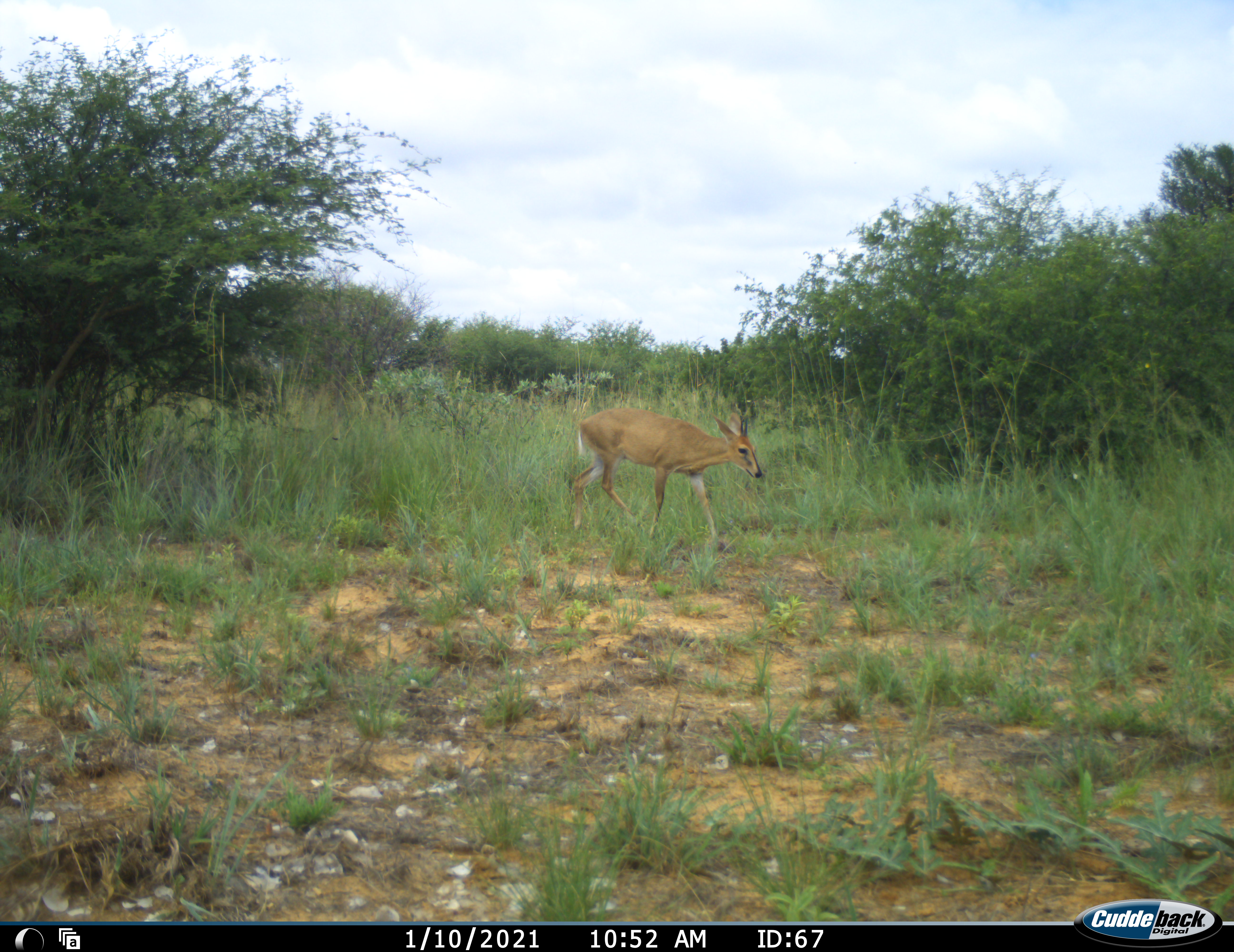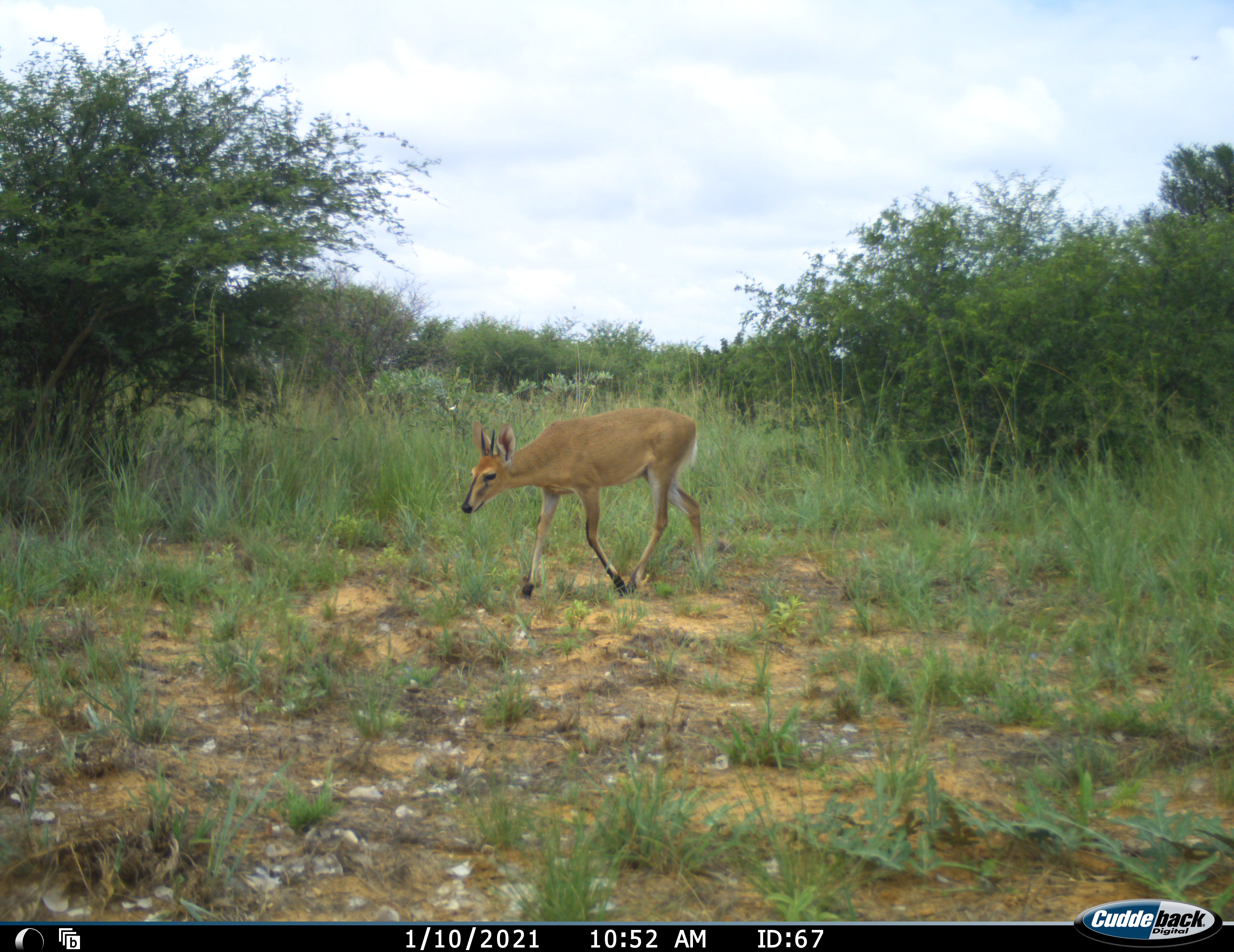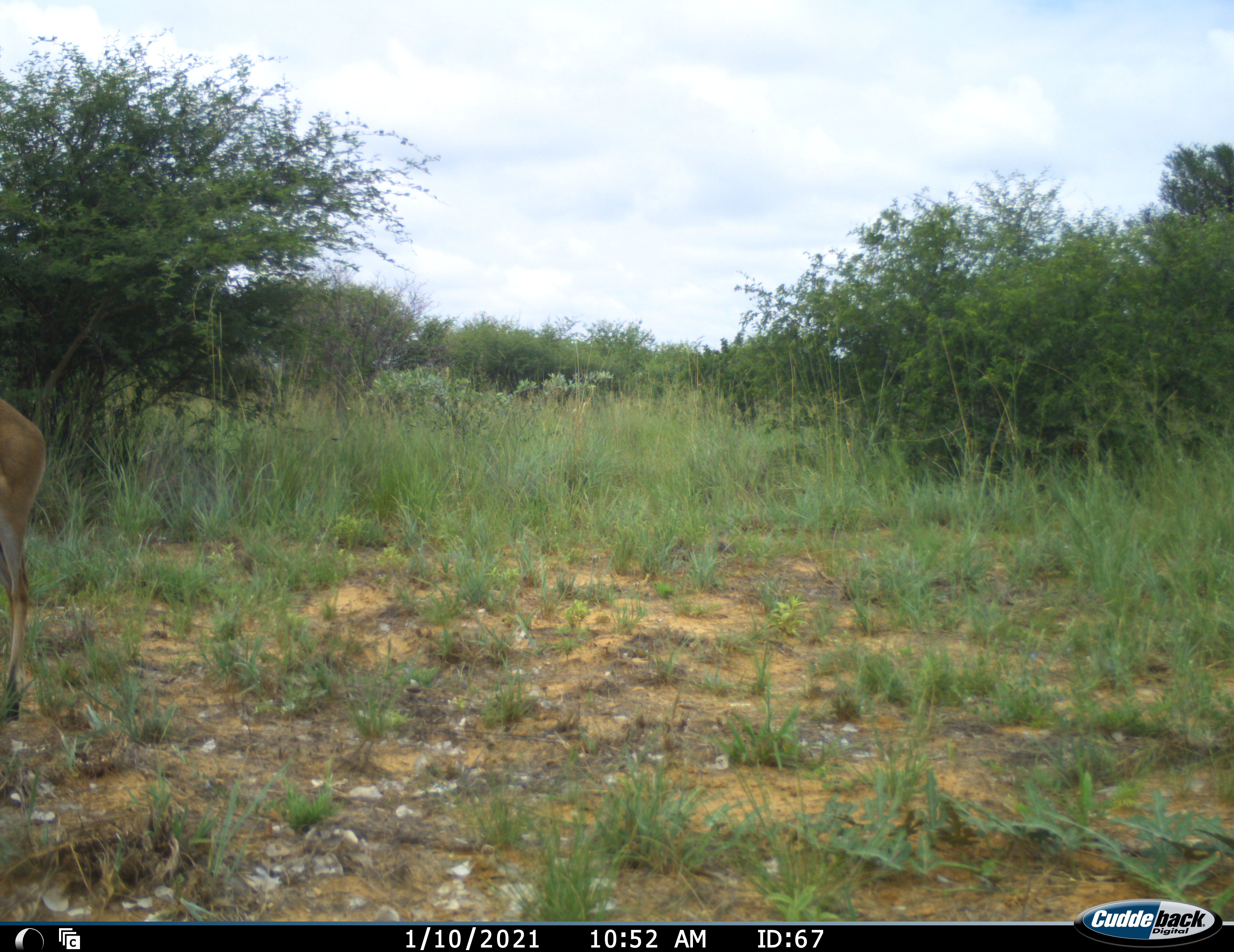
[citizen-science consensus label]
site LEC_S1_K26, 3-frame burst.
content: unidentified animal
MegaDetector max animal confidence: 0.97